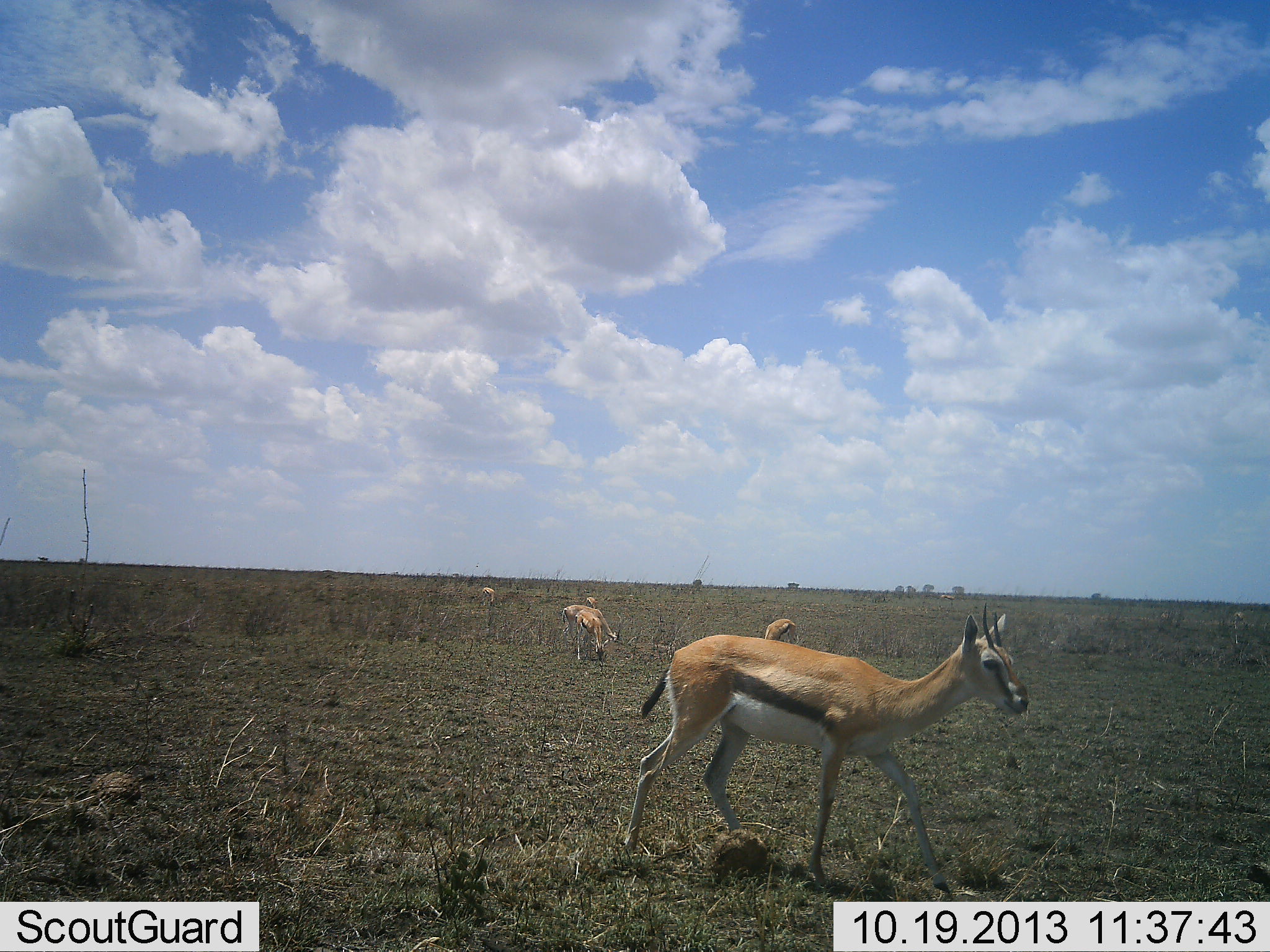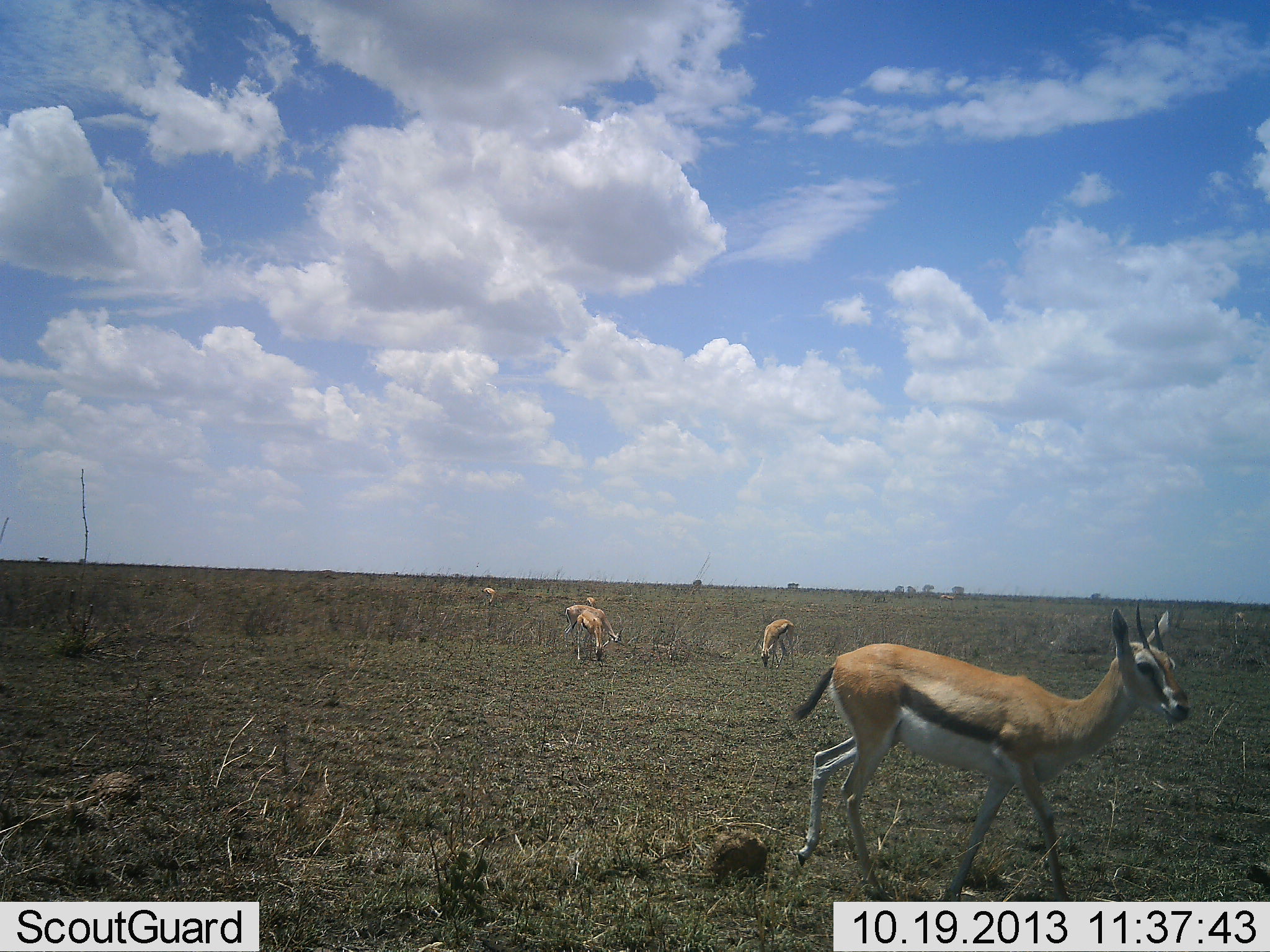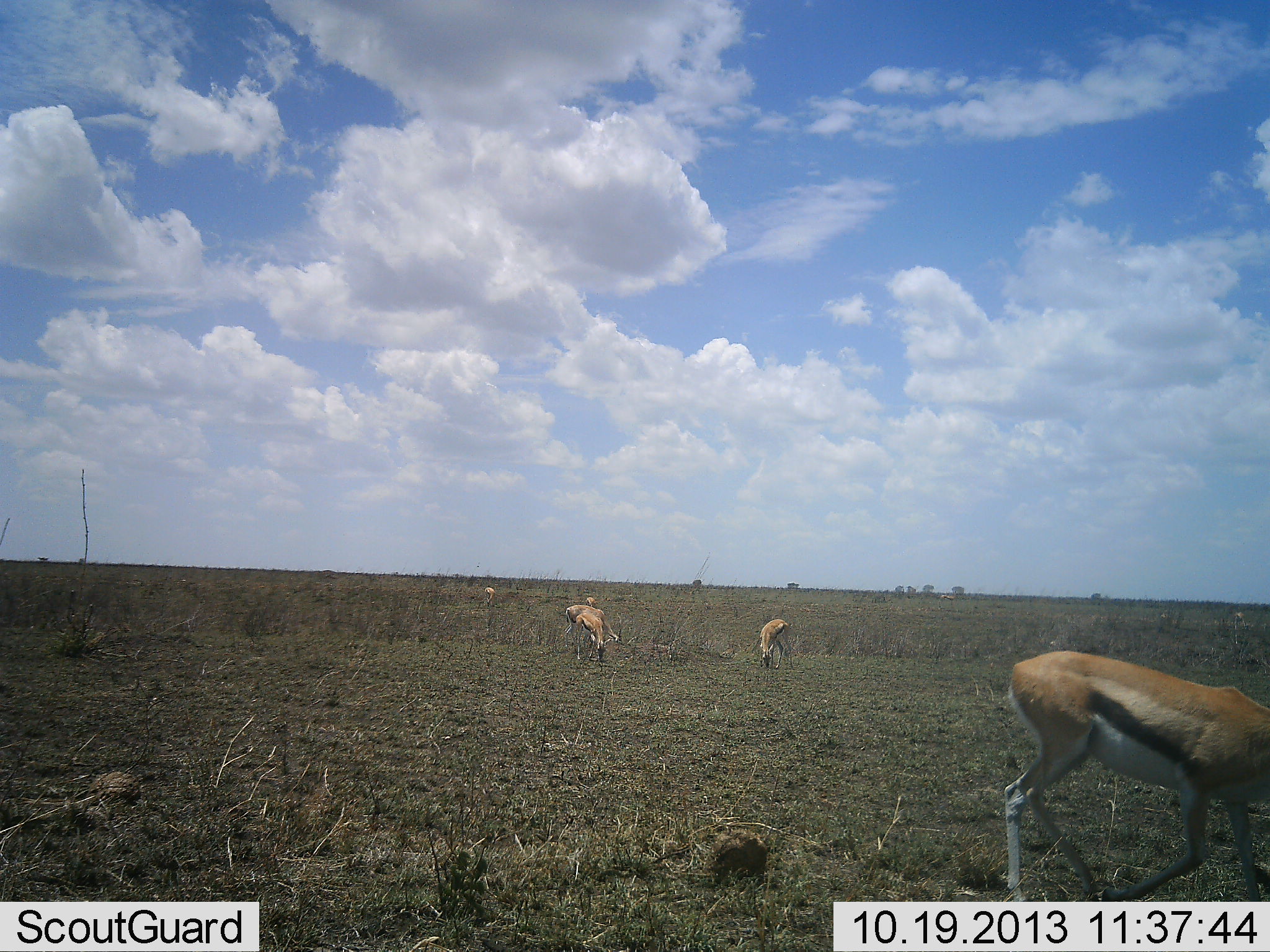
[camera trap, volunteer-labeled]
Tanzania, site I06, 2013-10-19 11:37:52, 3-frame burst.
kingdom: Animalia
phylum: Chordata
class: Mammalia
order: Artiodactyla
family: Bovidae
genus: Eudorcas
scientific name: Eudorcas thomsonii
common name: thomson's gazelle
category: gazellethomsons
Gazellethomsons (thomson's gazelle) (Eudorcas thomsonii), count 6. Behavior (volunteer vote fractions): standing 50%, resting 0%, moving 90%, interacting 0%. Young present (vote fraction): 0%. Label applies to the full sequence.